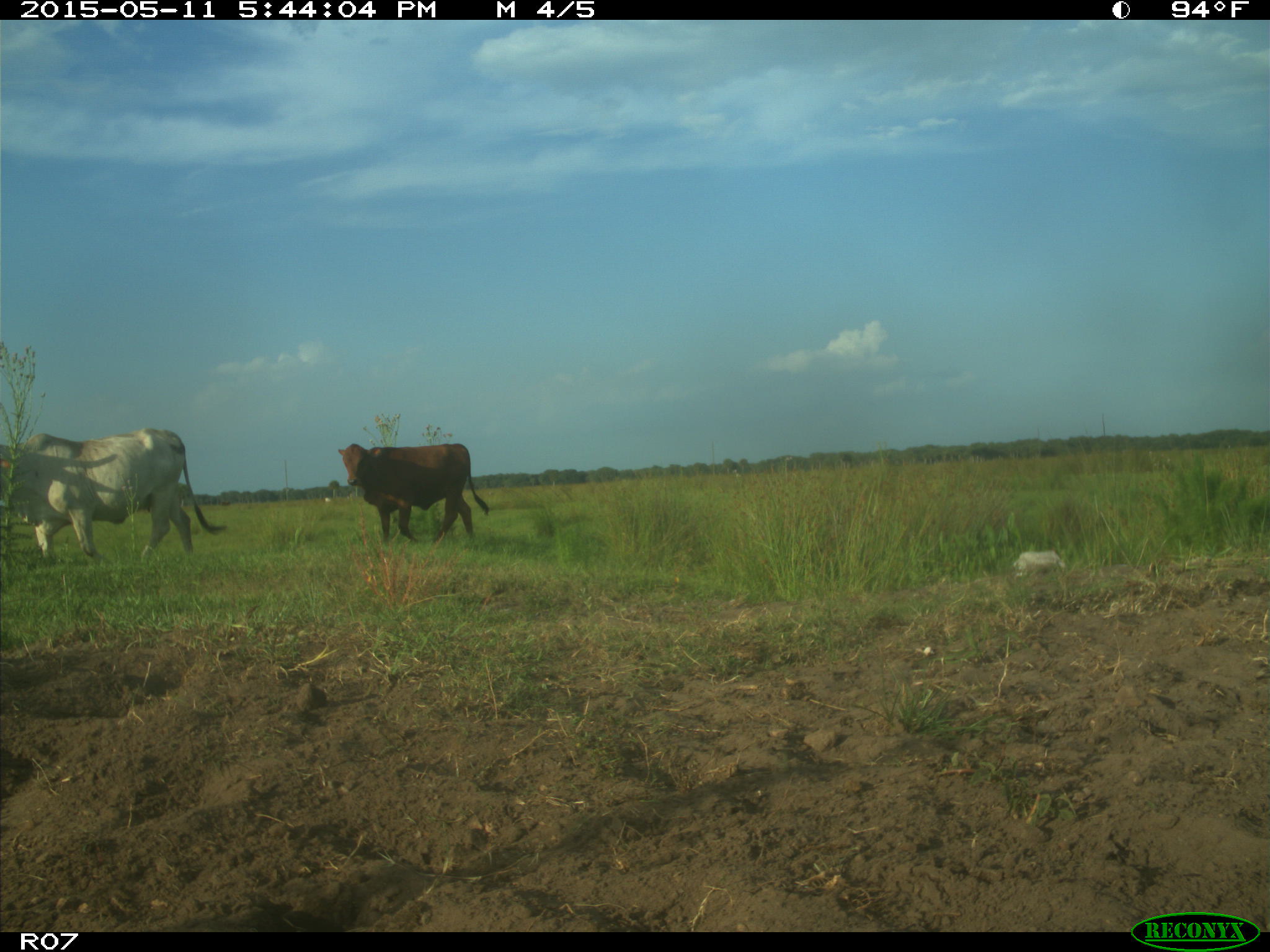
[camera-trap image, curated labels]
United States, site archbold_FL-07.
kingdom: Animalia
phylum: Chordata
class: Mammalia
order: Artiodactyla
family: Bovidae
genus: Bos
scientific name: Bos taurus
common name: domestic cow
Bos taurus (domestic cow).